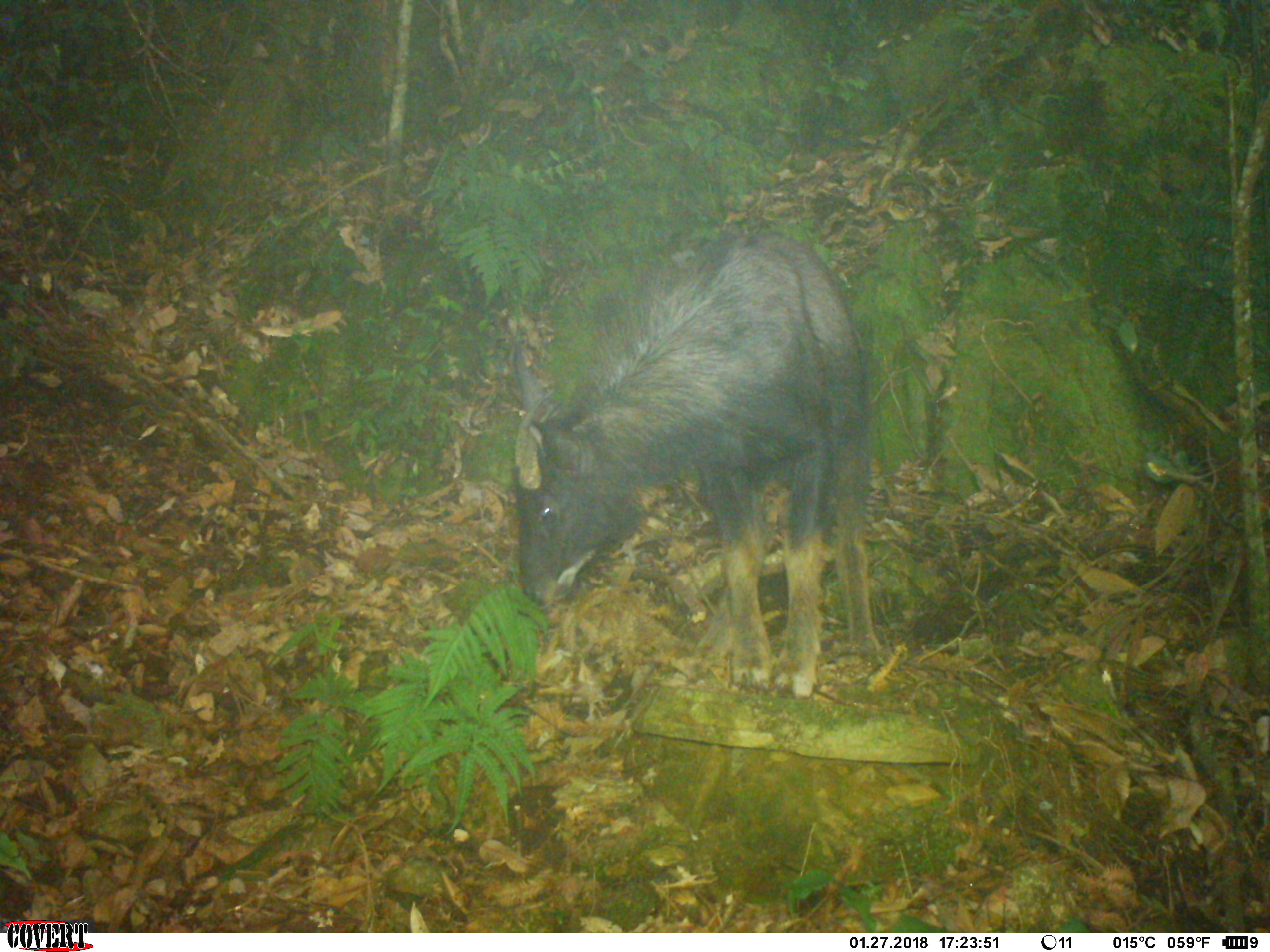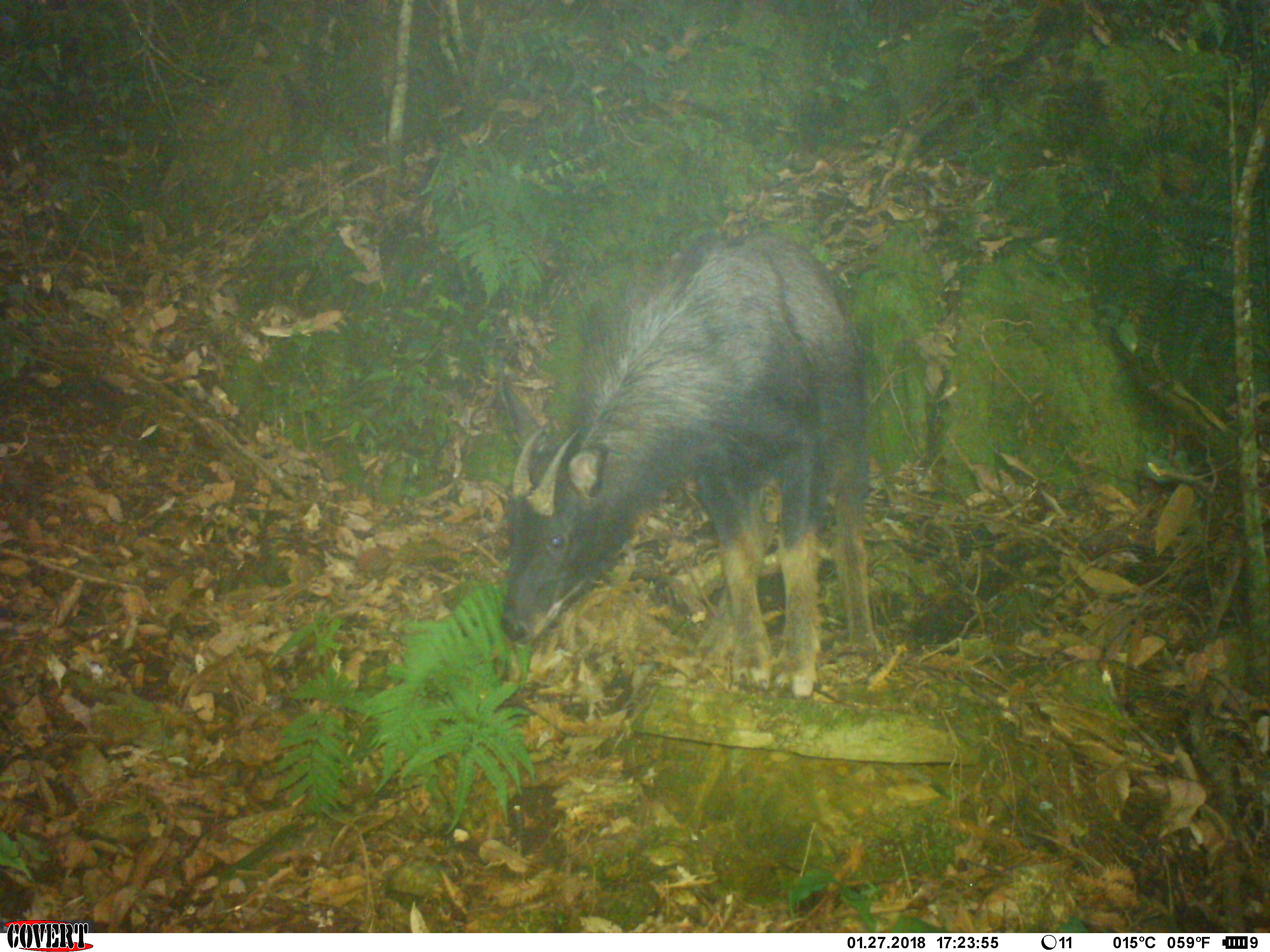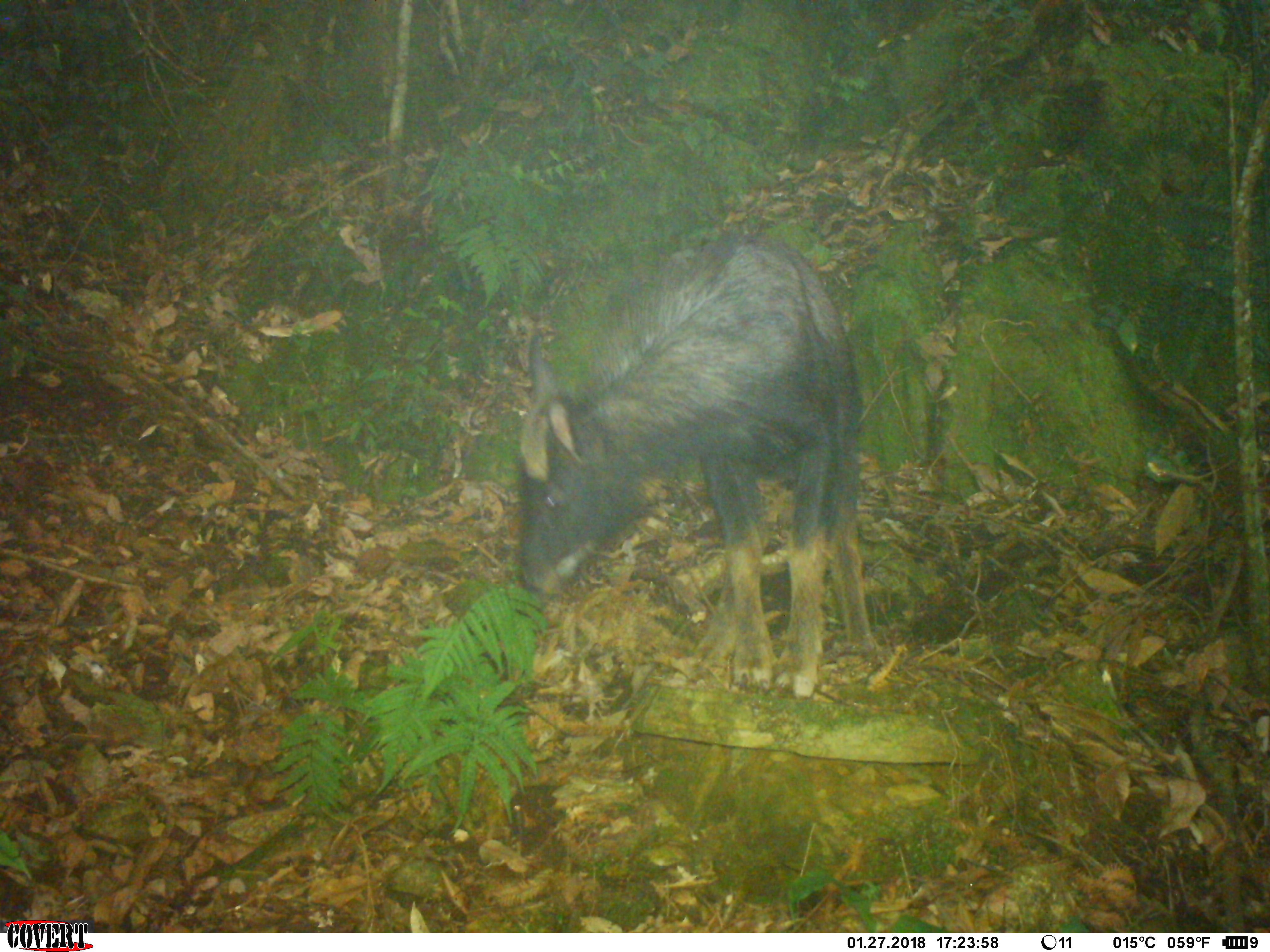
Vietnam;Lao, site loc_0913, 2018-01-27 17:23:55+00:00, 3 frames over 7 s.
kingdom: Animalia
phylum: Chordata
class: Mammalia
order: Artiodactyla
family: Bovidae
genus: Capricornis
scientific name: Capricornis sumatraensis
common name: chinese serow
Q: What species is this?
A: Chinese serow (Capricornis sumatraensis).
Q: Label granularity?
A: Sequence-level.